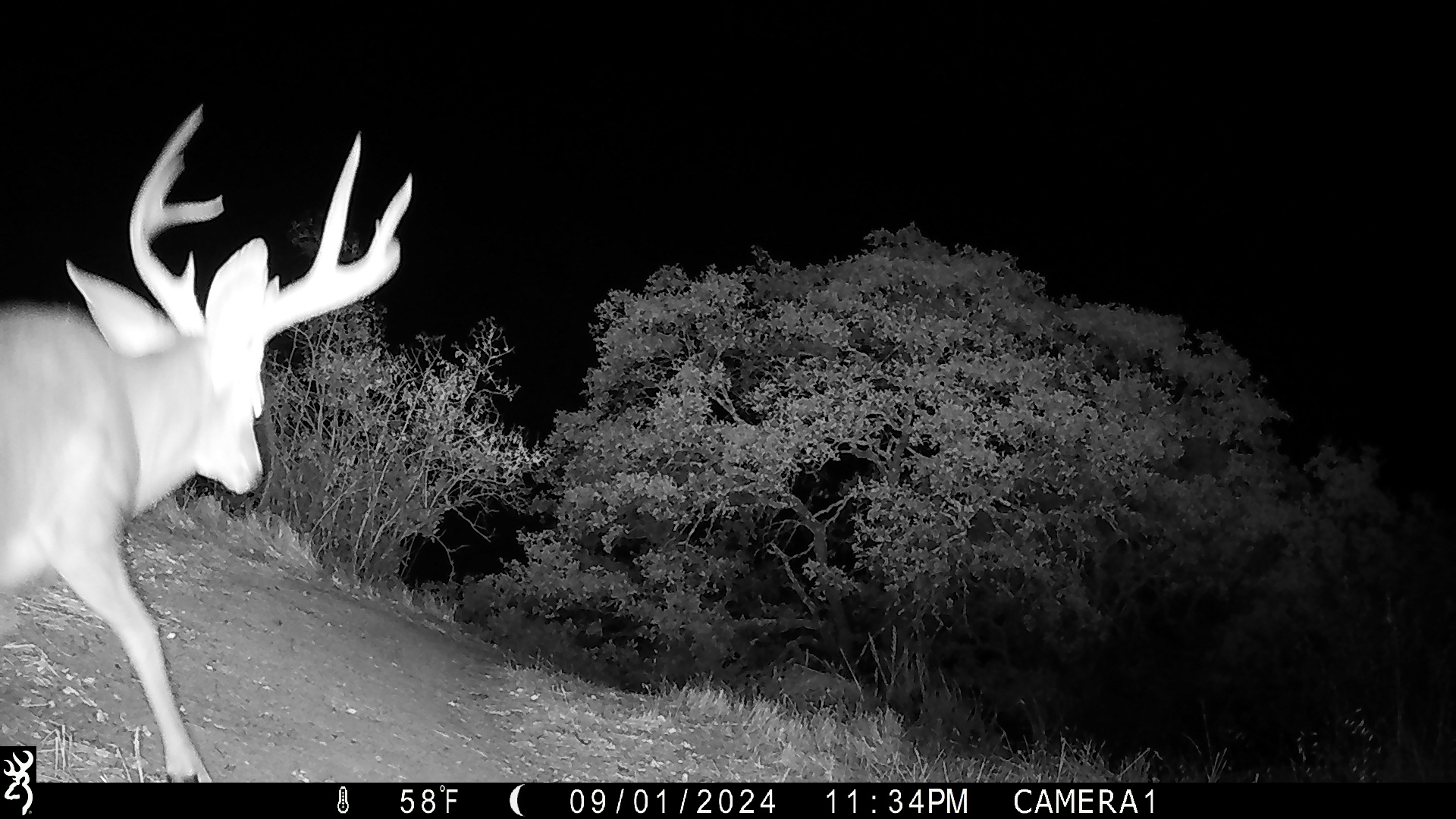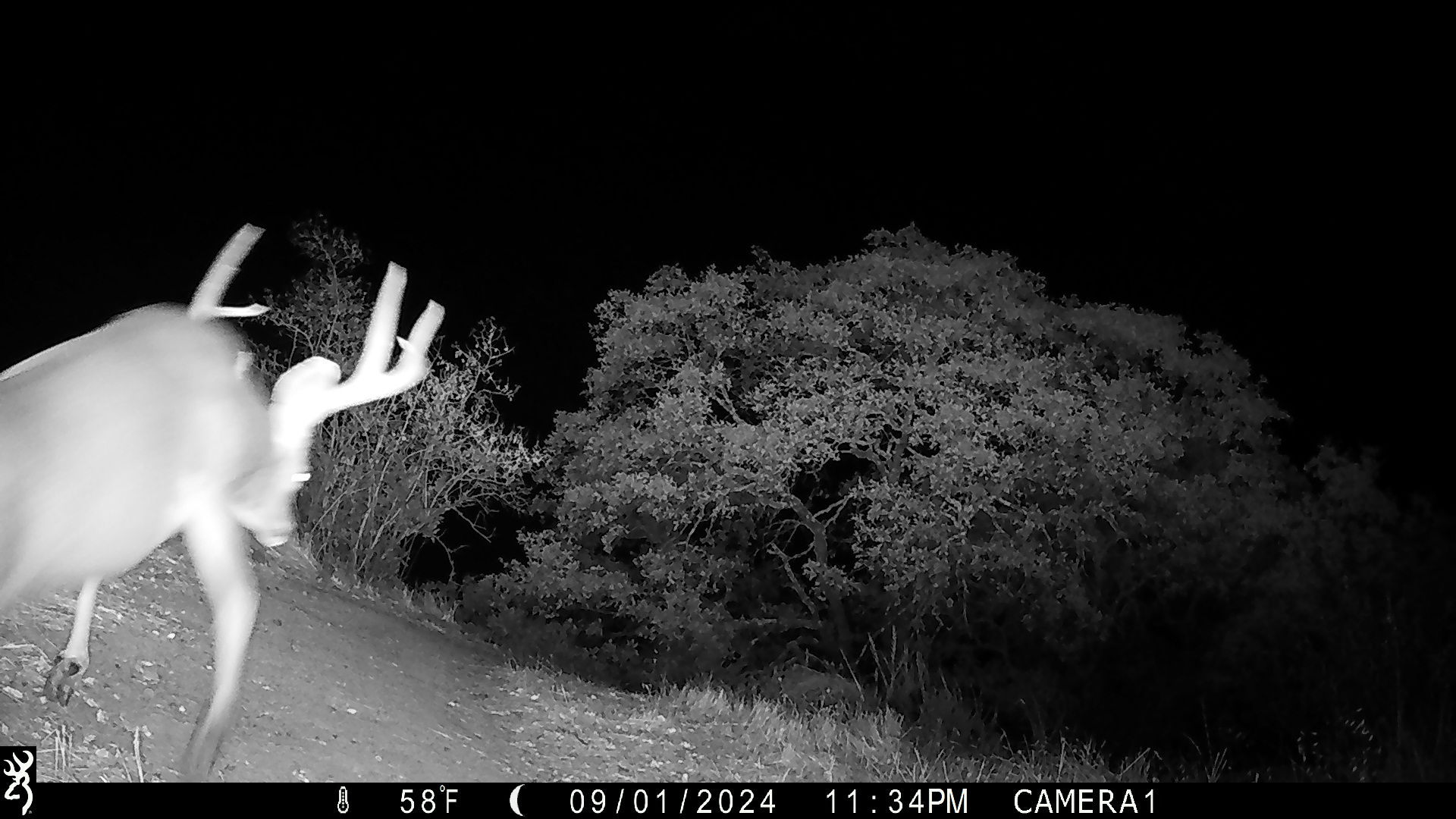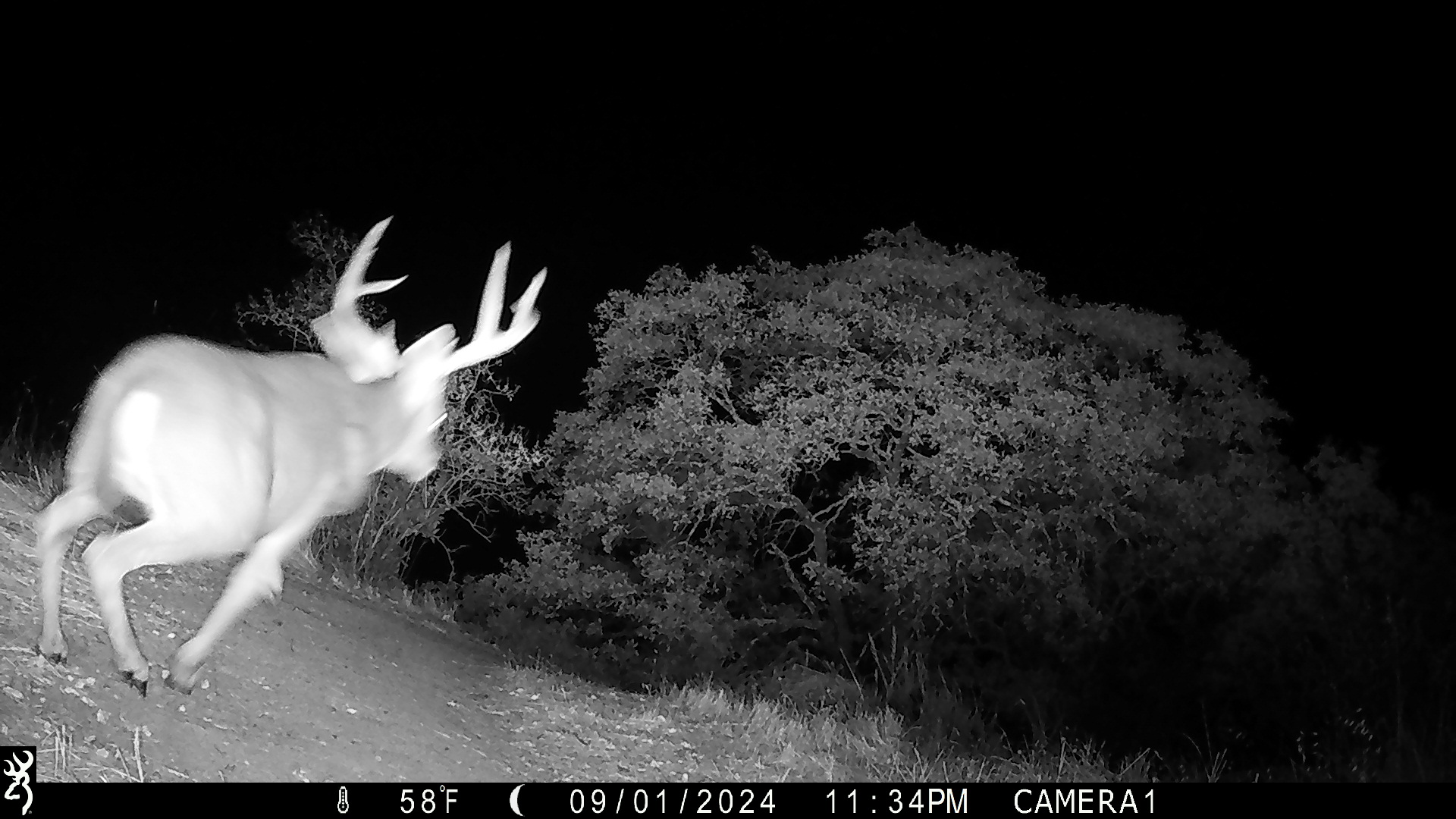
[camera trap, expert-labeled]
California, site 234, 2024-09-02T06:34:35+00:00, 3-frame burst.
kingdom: Animalia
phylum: Chordata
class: Mammalia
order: Artiodactyla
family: Cervidae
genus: Odocoileus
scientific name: Odocoileus hemionus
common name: mule deer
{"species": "mule deer (Odocoileus hemionus)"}